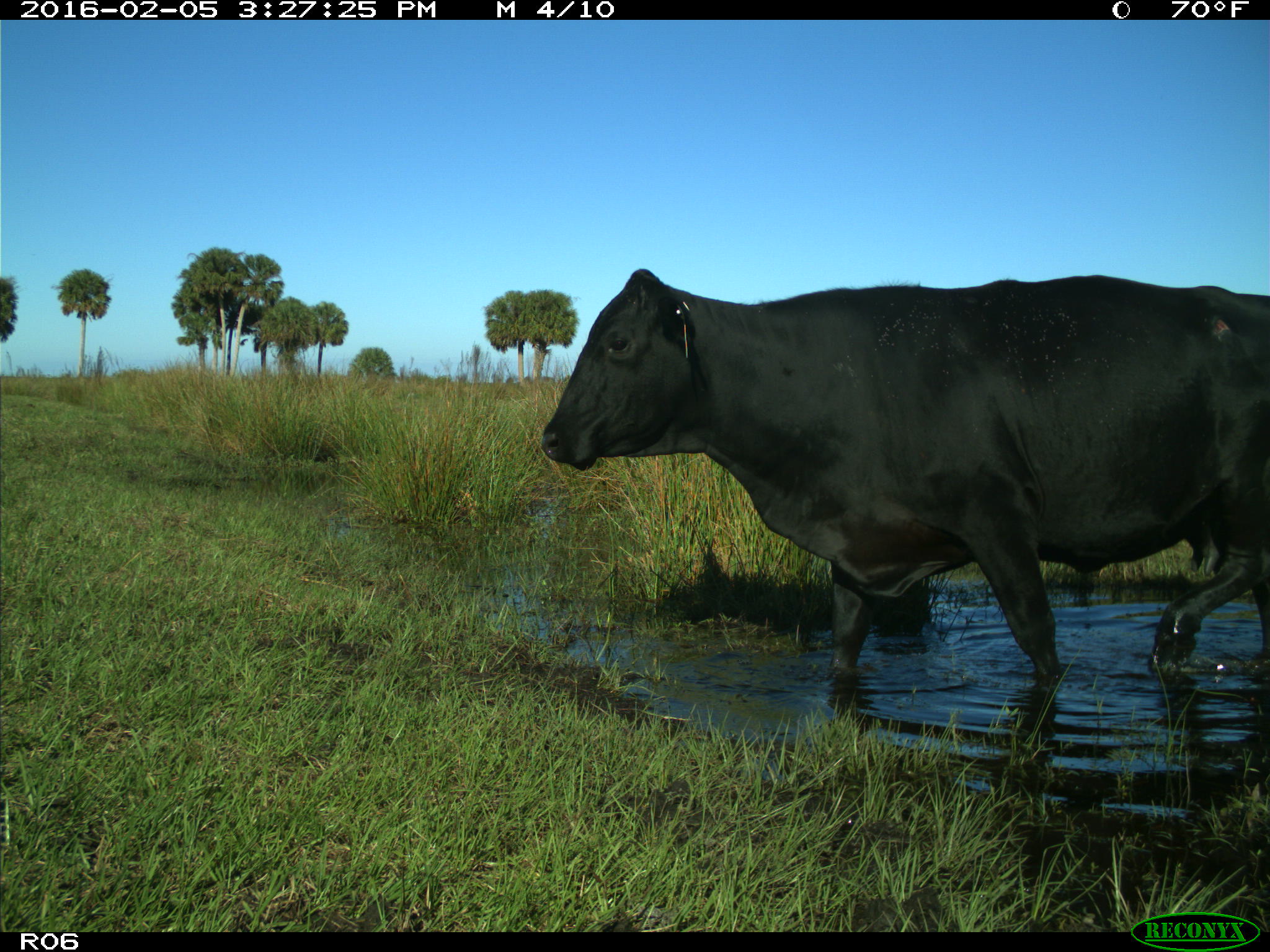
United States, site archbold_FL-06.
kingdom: Animalia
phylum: Chordata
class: Mammalia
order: Artiodactyla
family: Bovidae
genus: Bos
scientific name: Bos taurus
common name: domestic cow